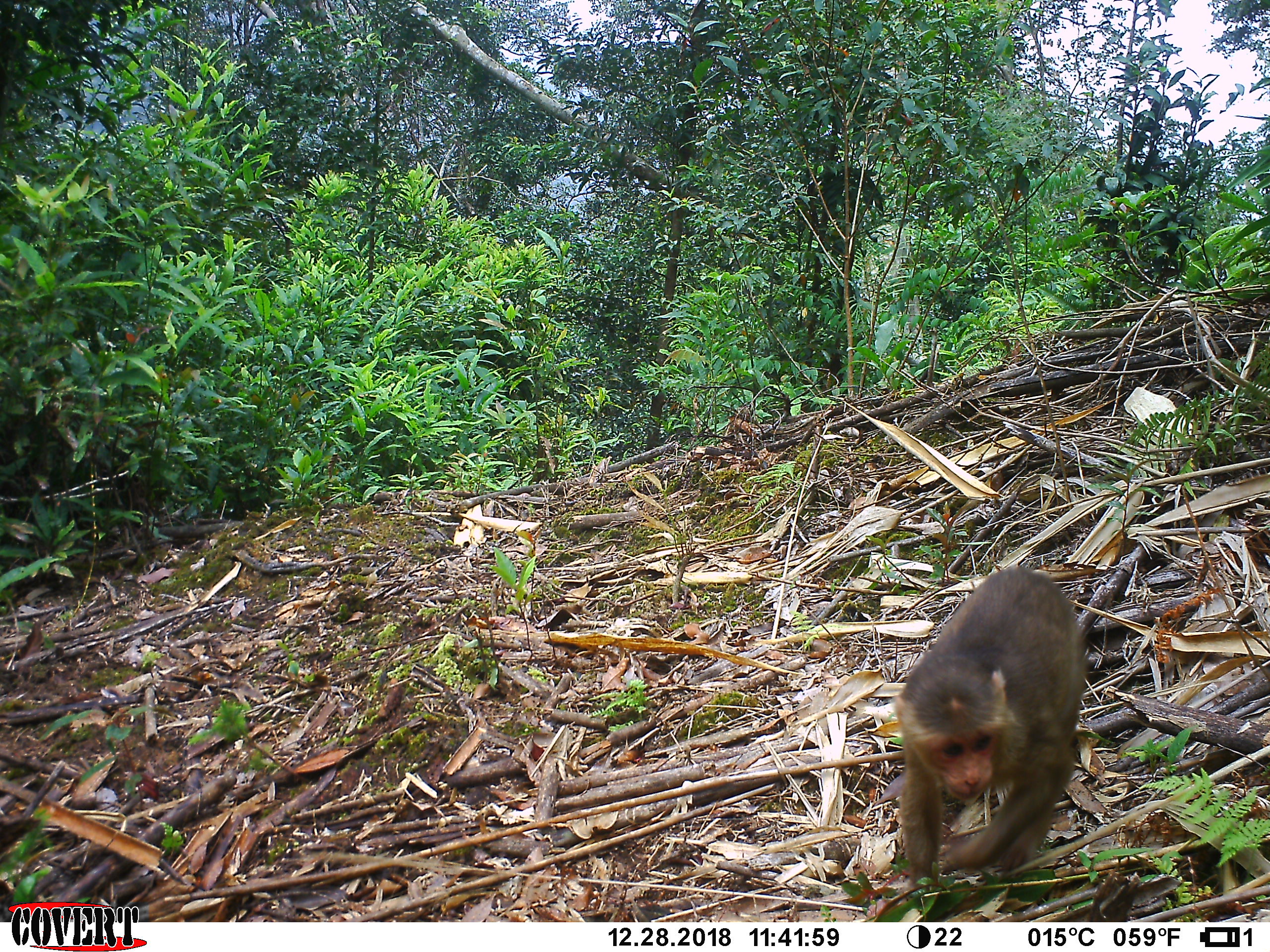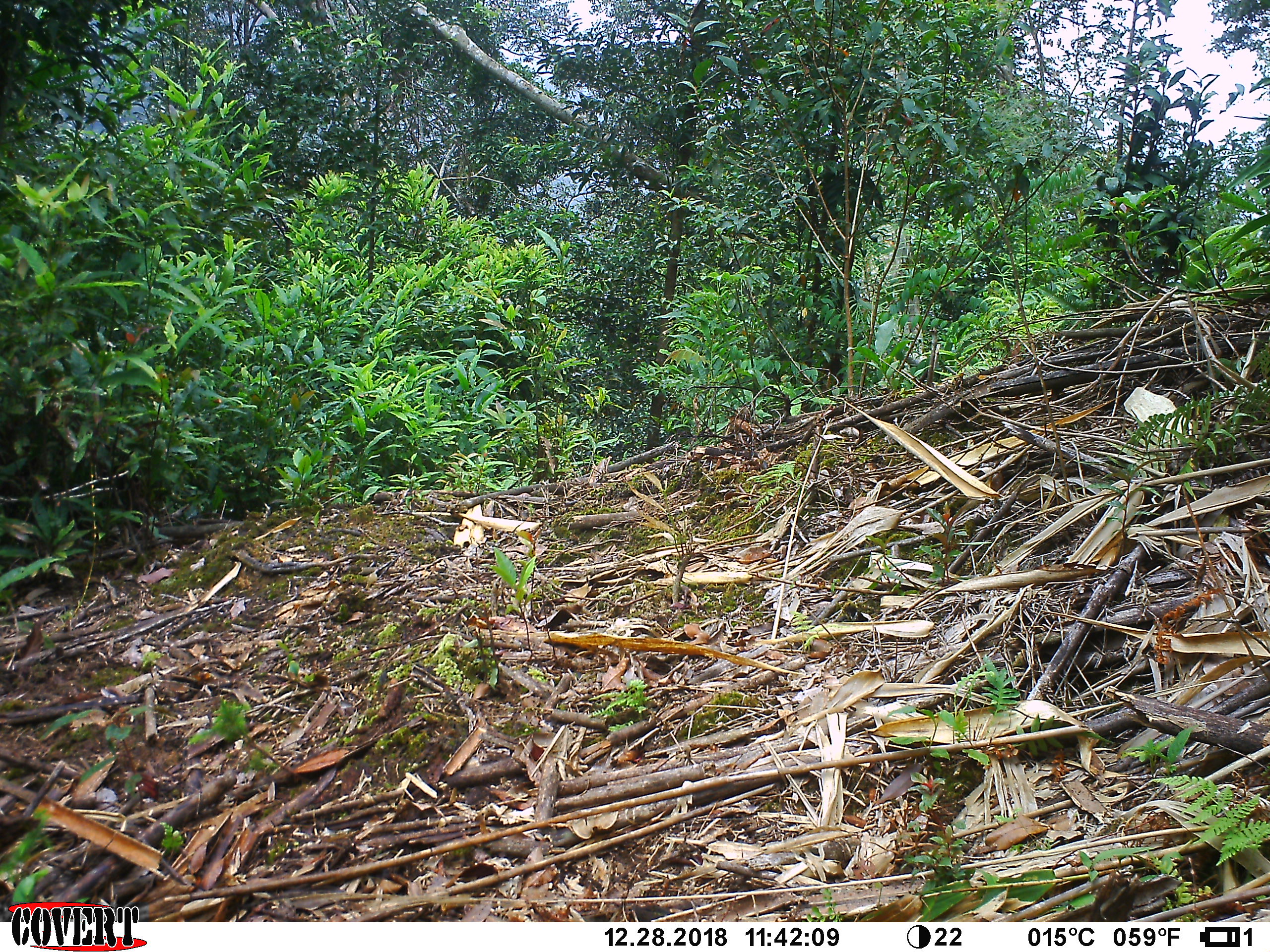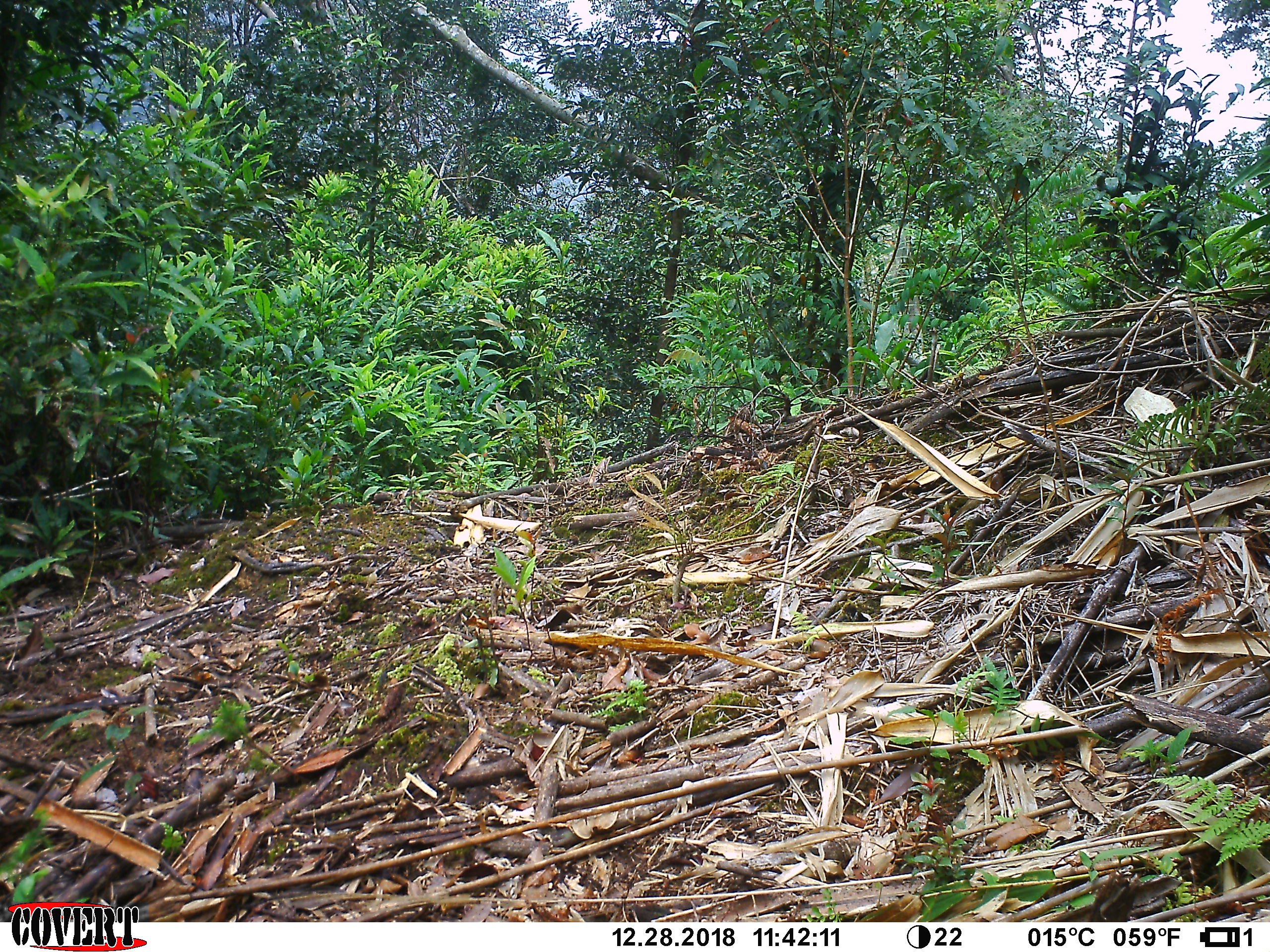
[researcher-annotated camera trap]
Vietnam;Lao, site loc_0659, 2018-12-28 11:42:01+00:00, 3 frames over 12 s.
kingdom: Animalia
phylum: Chordata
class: Mammalia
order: Primates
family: Cercopithecidae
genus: Macaca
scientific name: Macaca arctoides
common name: stump-tailed macaque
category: stump tailed macaque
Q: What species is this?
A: Stump tailed macaque (stump-tailed macaque) (Macaca arctoides).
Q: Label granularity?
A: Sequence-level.